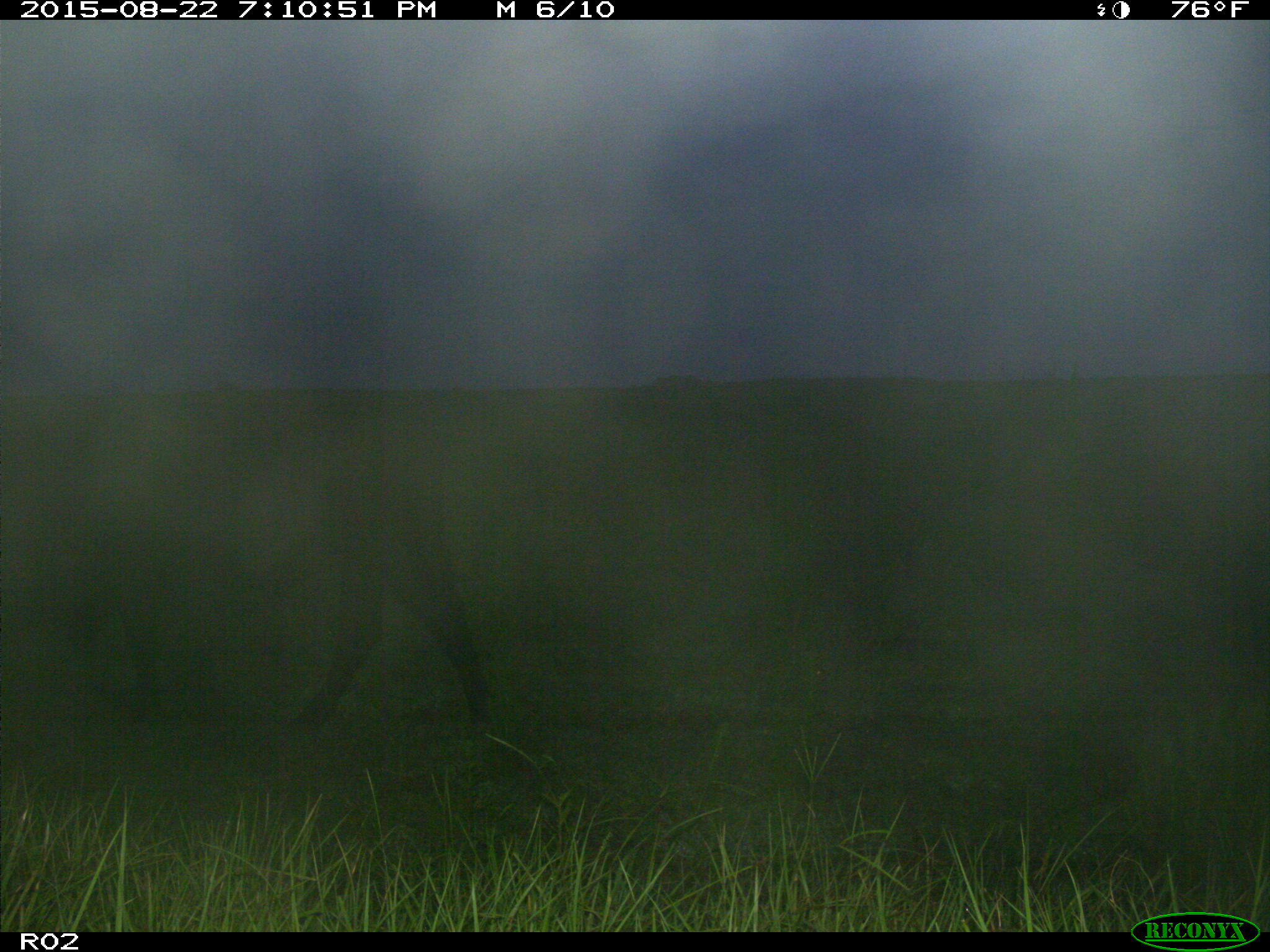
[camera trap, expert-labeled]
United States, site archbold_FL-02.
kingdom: Animalia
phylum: Chordata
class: Mammalia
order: Artiodactyla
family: Bovidae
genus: Bos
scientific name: Bos taurus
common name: domestic cow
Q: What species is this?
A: Bos taurus (domestic cow).